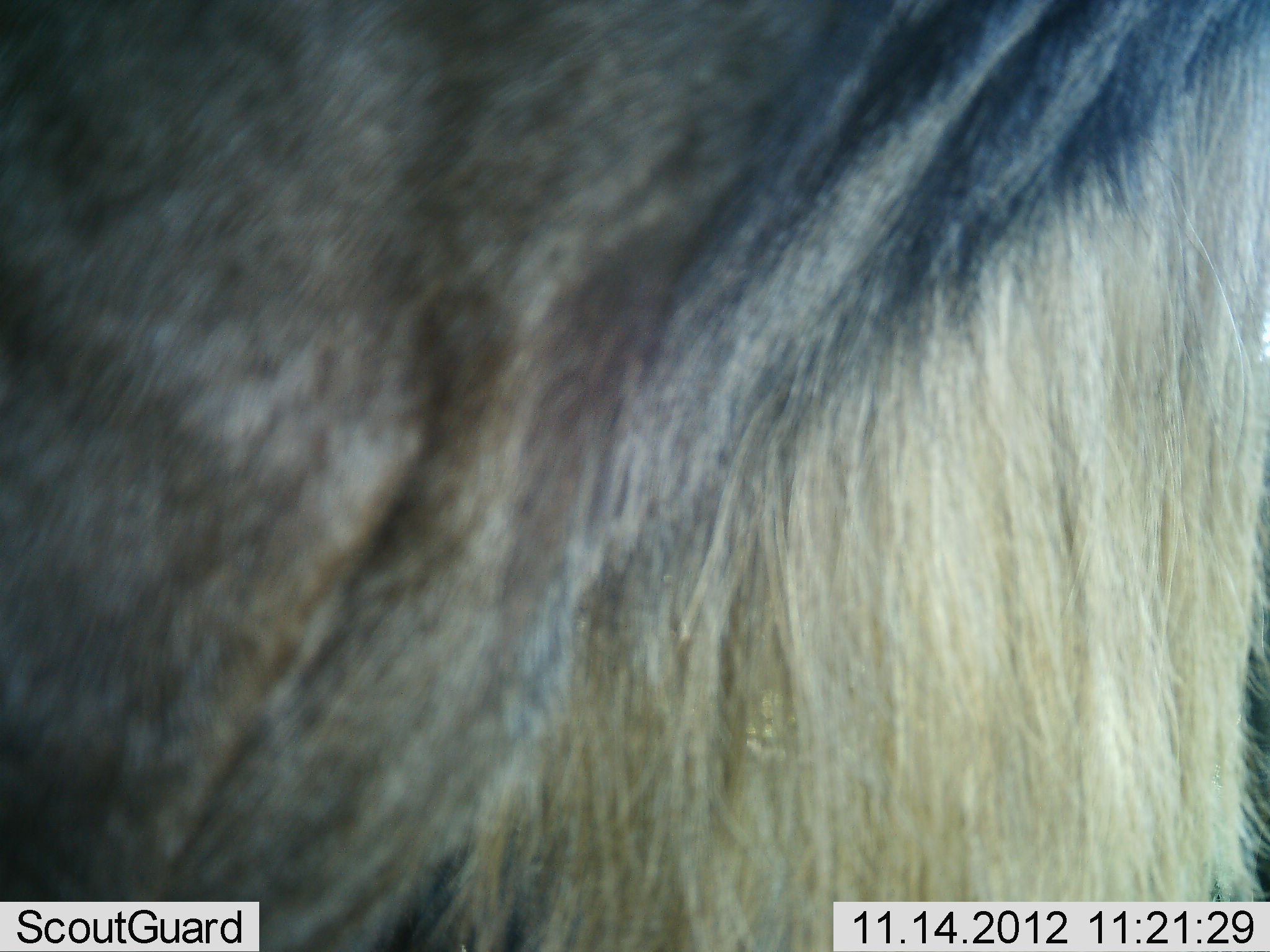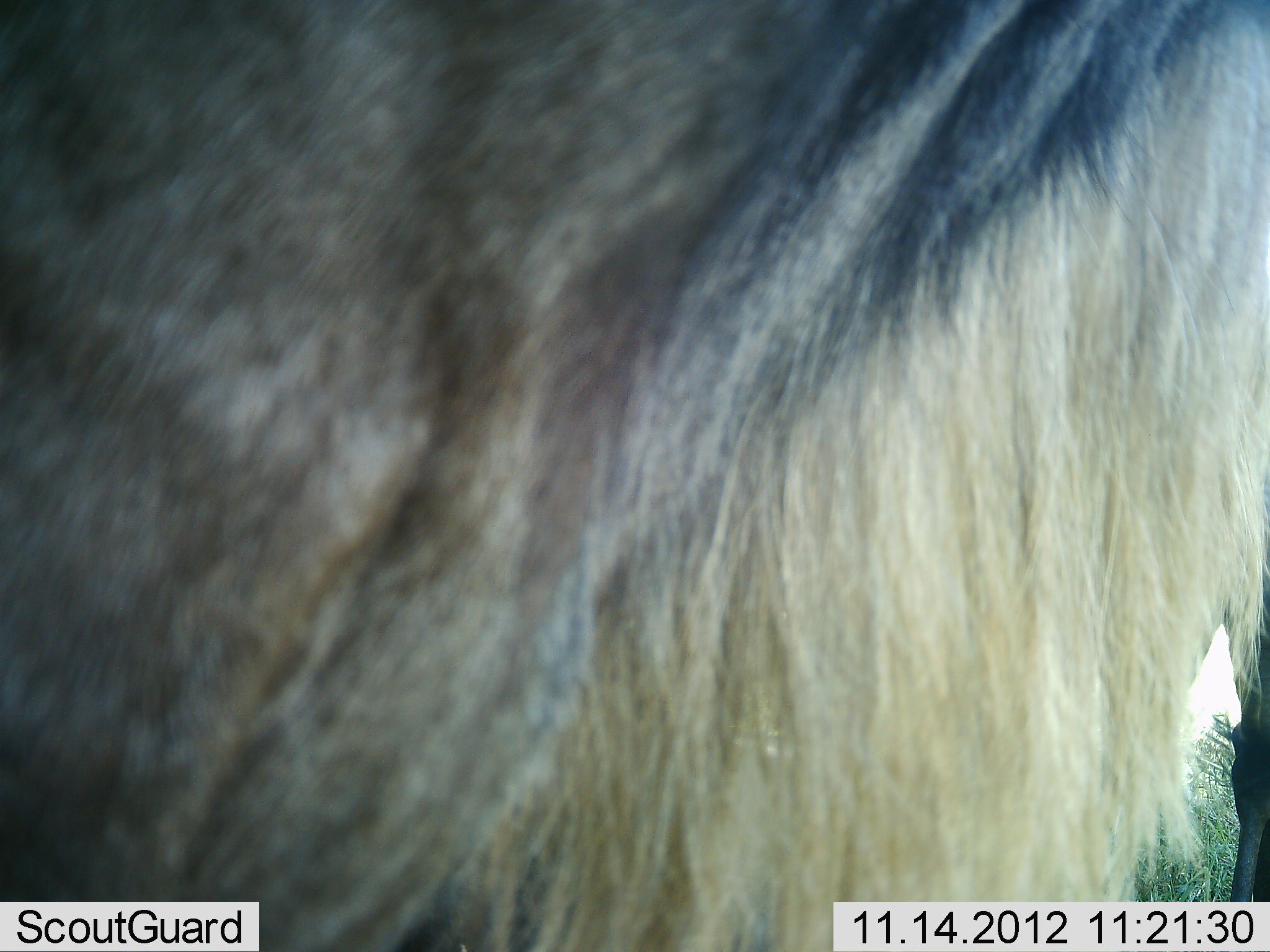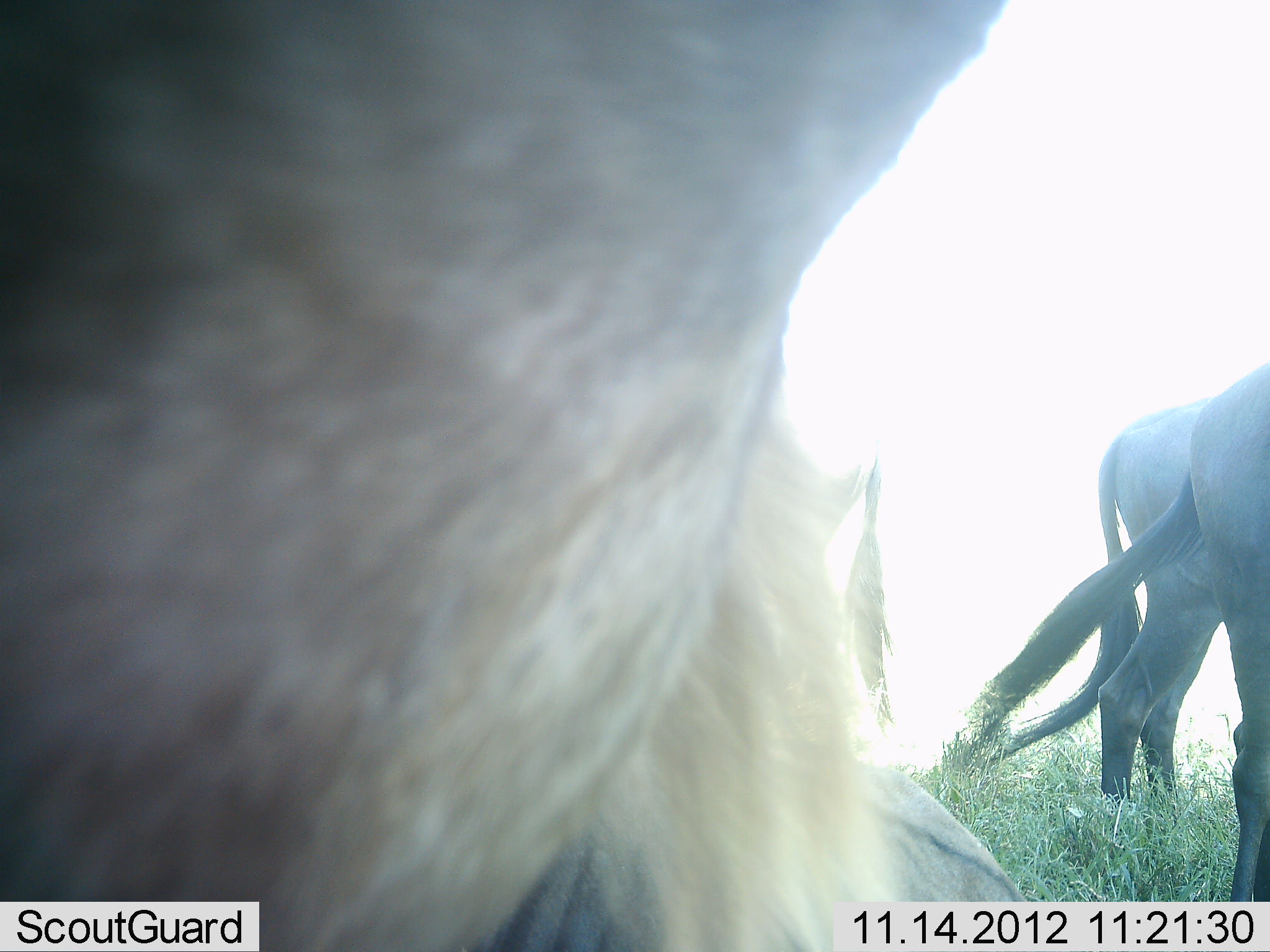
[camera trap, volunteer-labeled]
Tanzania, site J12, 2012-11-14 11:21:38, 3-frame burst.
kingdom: Animalia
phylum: Chordata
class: Mammalia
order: Artiodactyla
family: Bovidae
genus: Connochaetes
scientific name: Connochaetes taurinus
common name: blue wildebeest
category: wildebeest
Wildebeest (blue wildebeest) (Connochaetes taurinus), count 4. Behavior (volunteer vote fractions): standing 100%, resting 20%, moving 10%, interacting 0%. Young present (vote fraction): 0%. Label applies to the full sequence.